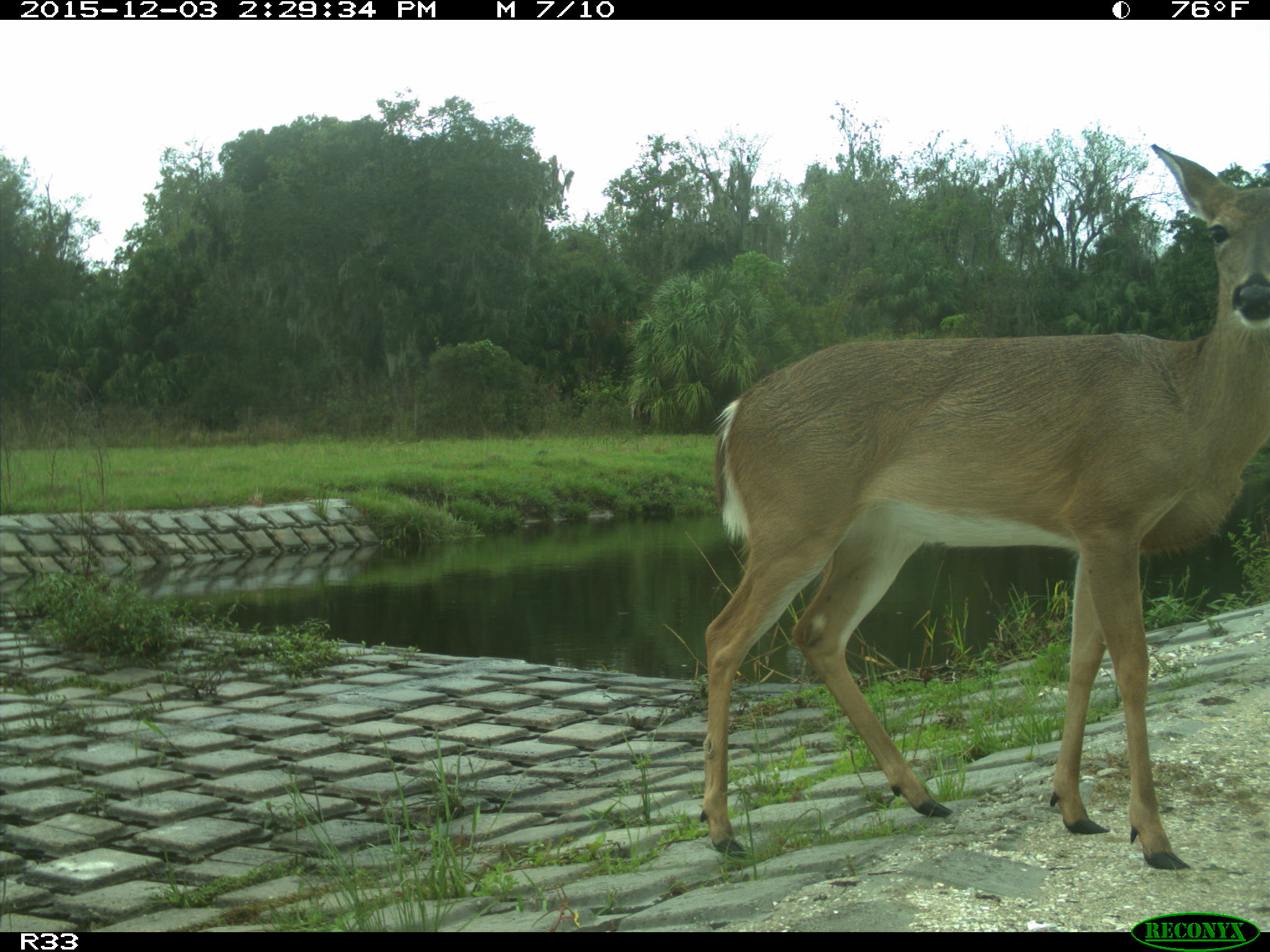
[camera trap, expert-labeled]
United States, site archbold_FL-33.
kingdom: Animalia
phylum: Chordata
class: Mammalia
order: Artiodactyla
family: Cervidae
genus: Odocoileus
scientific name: Odocoileus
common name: deer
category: unidentified deer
Unidentified deer (deer) (Odocoileus).